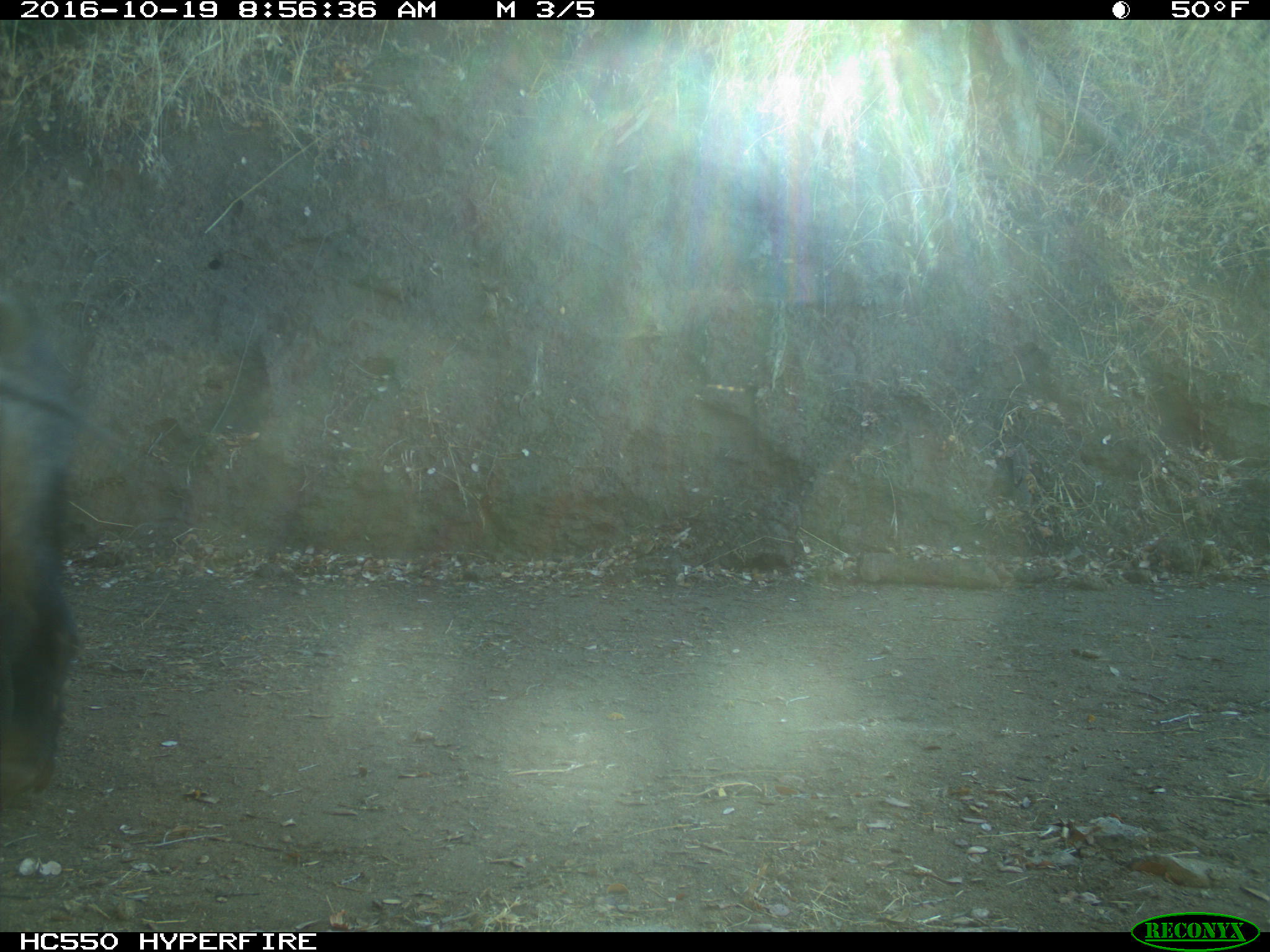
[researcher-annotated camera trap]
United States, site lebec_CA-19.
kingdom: Animalia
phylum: Chordata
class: Mammalia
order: Artiodactyla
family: Suidae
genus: Sus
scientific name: Sus scrofa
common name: wild boar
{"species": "Sus scrofa (wild boar)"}